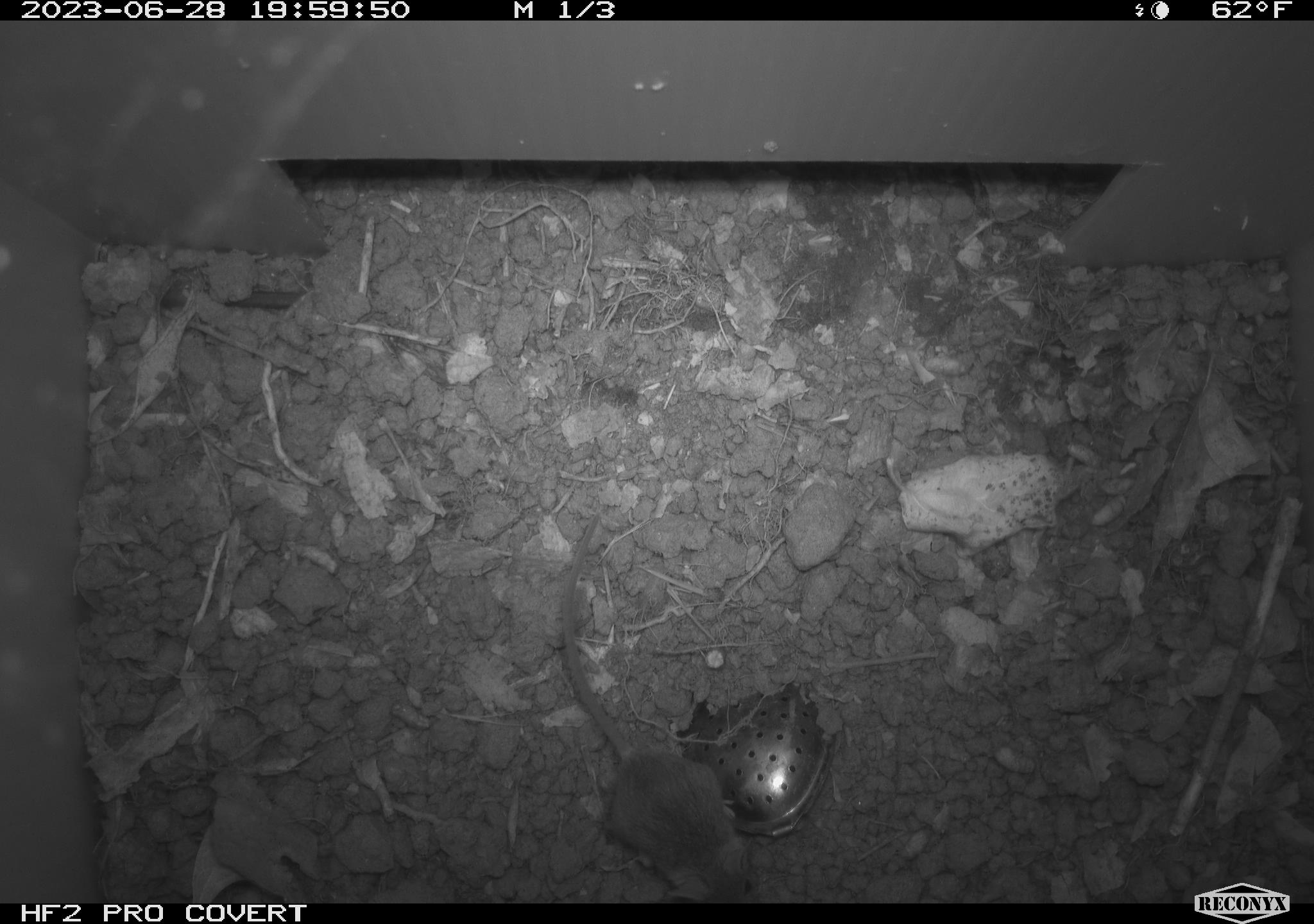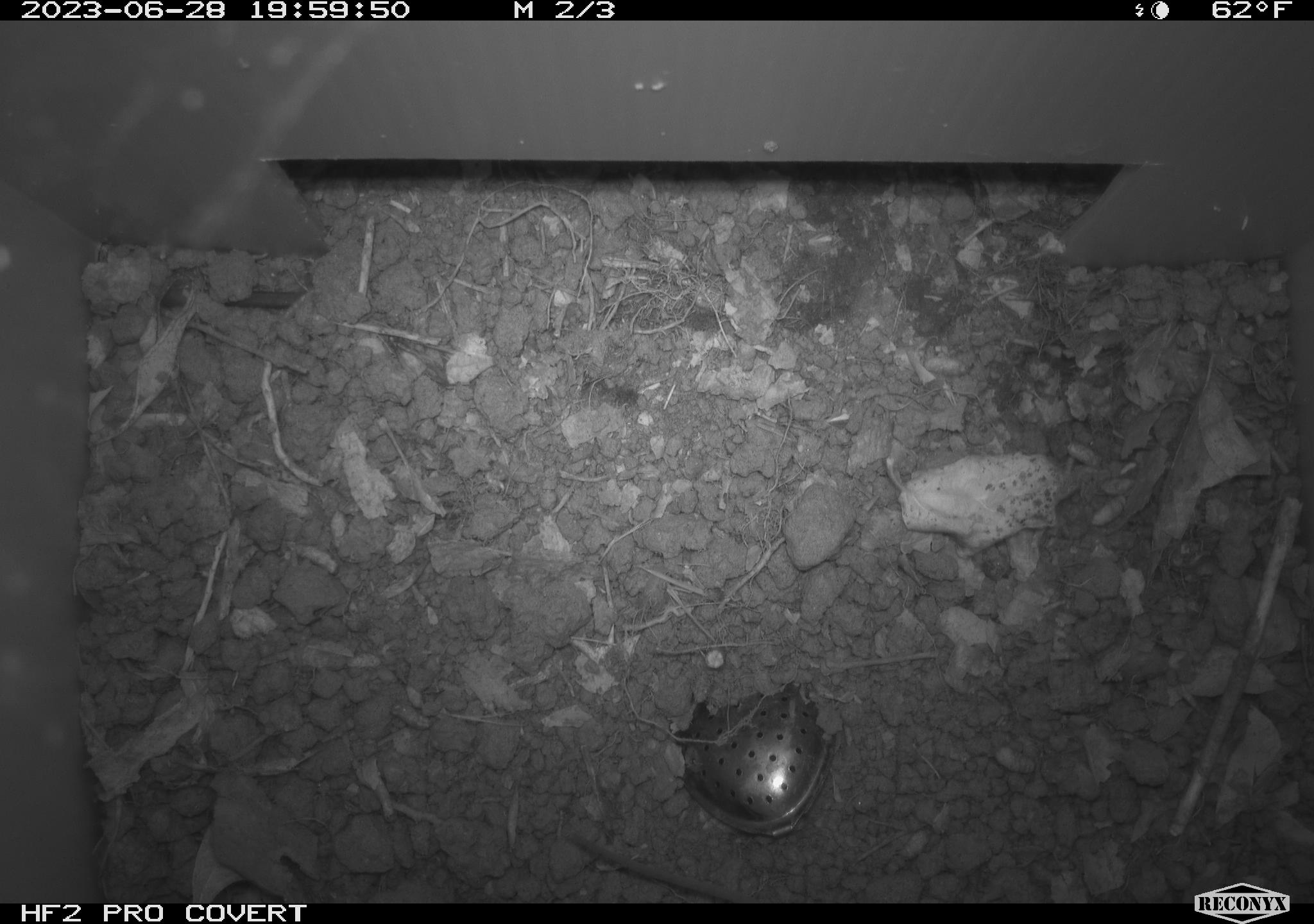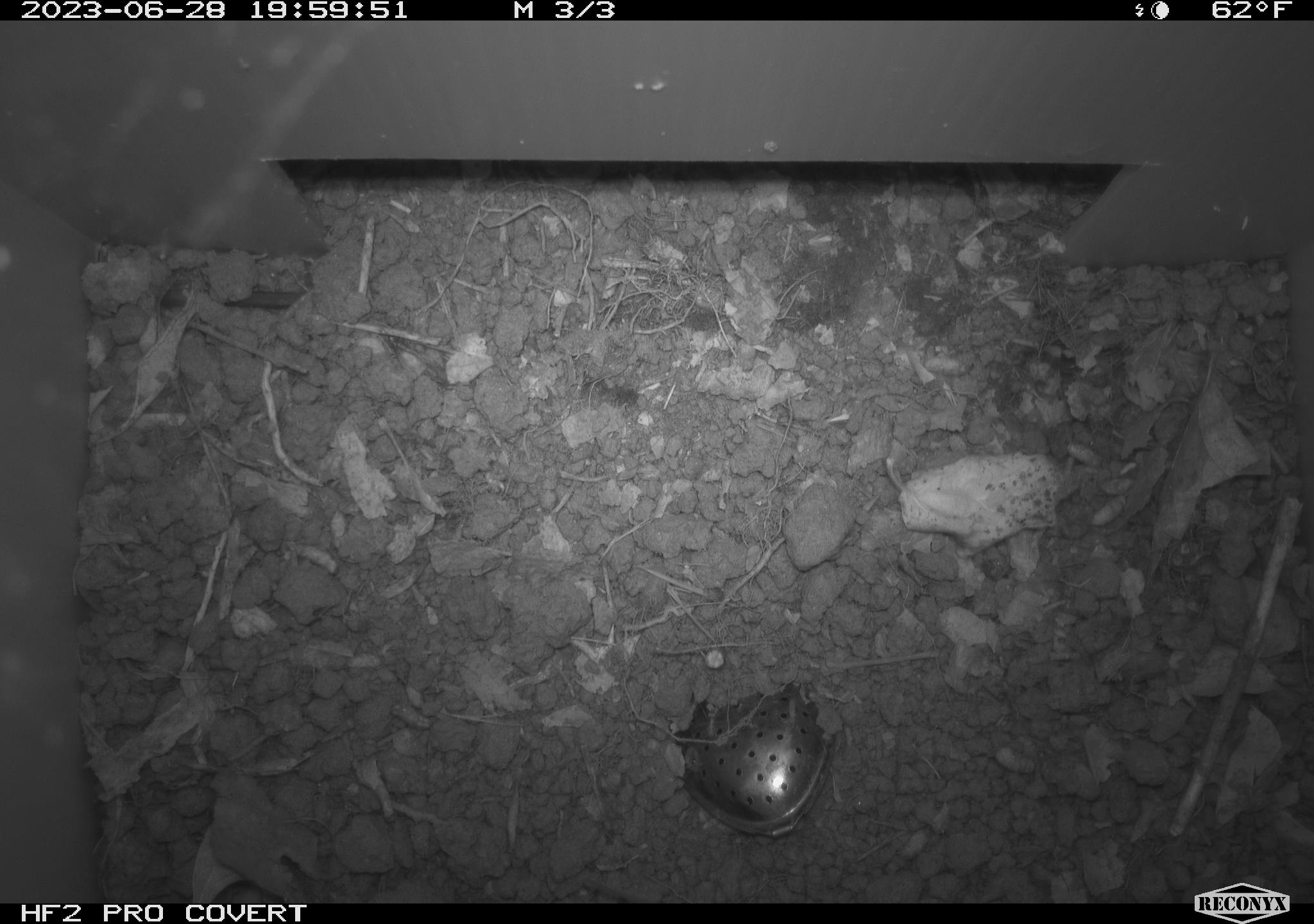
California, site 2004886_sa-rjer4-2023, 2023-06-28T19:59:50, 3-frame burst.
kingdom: Animalia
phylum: Chordata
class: Mammalia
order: Rodentia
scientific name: Rodentia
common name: mouse species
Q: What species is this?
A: Mouse species (Rodentia).